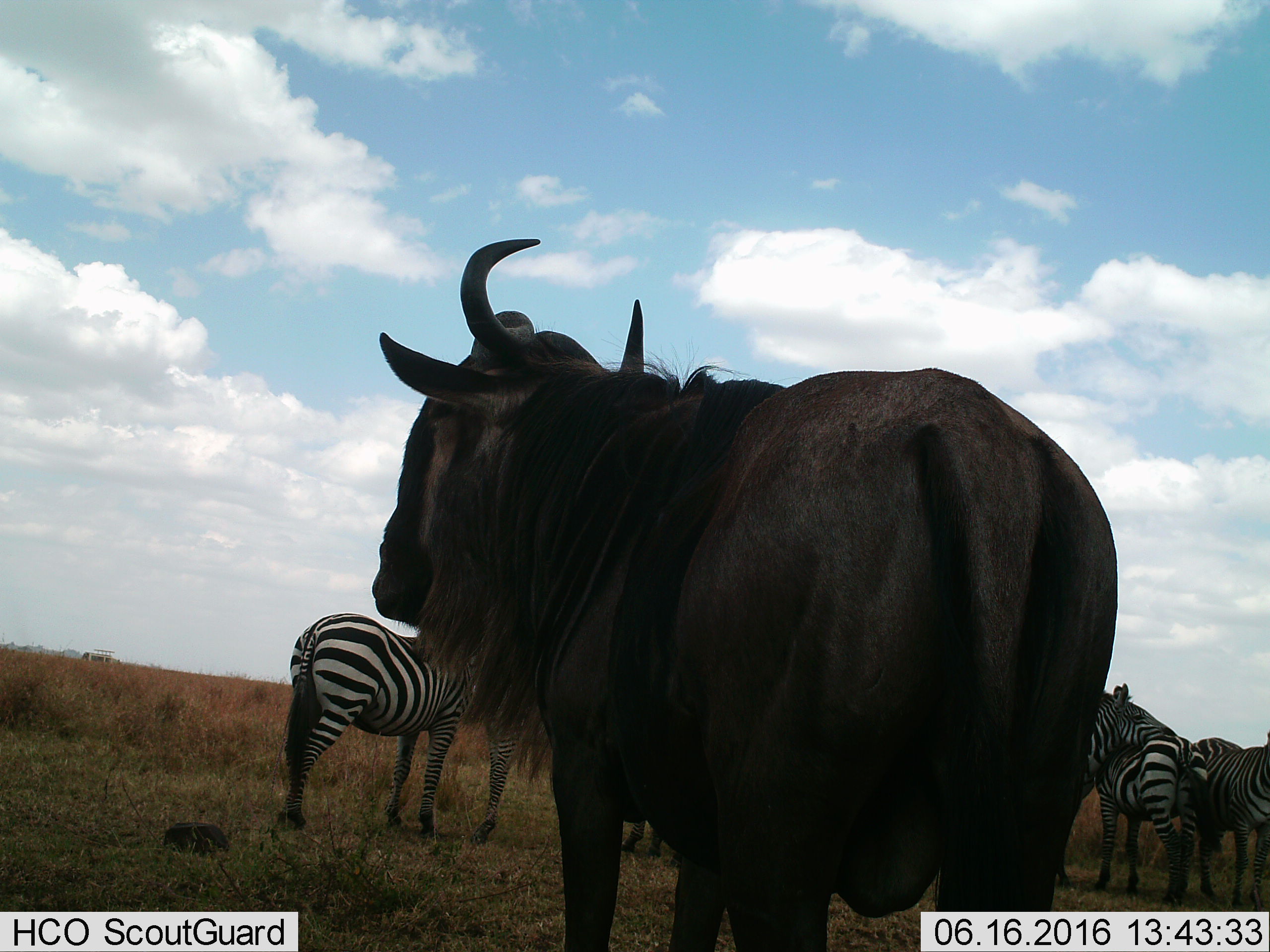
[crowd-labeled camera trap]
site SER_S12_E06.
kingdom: Animalia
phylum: Chordata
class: Mammalia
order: Artiodactyla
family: Bovidae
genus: Connochaetes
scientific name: Connochaetes taurinus taurinus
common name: blue wildebeest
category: wildebeestblue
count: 1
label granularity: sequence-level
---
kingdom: Animalia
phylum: Chordata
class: Mammalia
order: Perissodactyla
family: Equidae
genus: Equus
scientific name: Equus quagga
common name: plains zebra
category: zebraplains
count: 4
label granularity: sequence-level